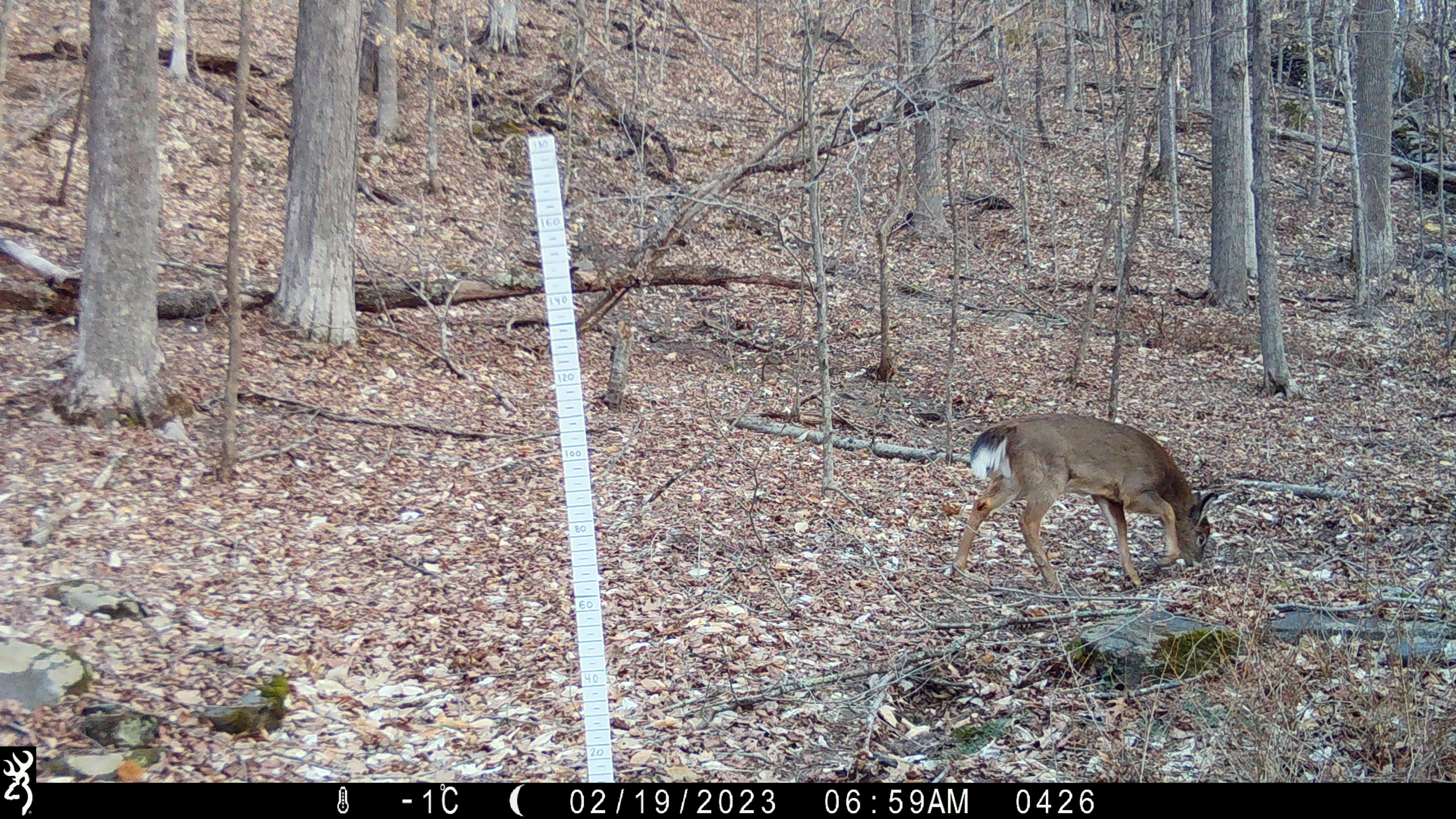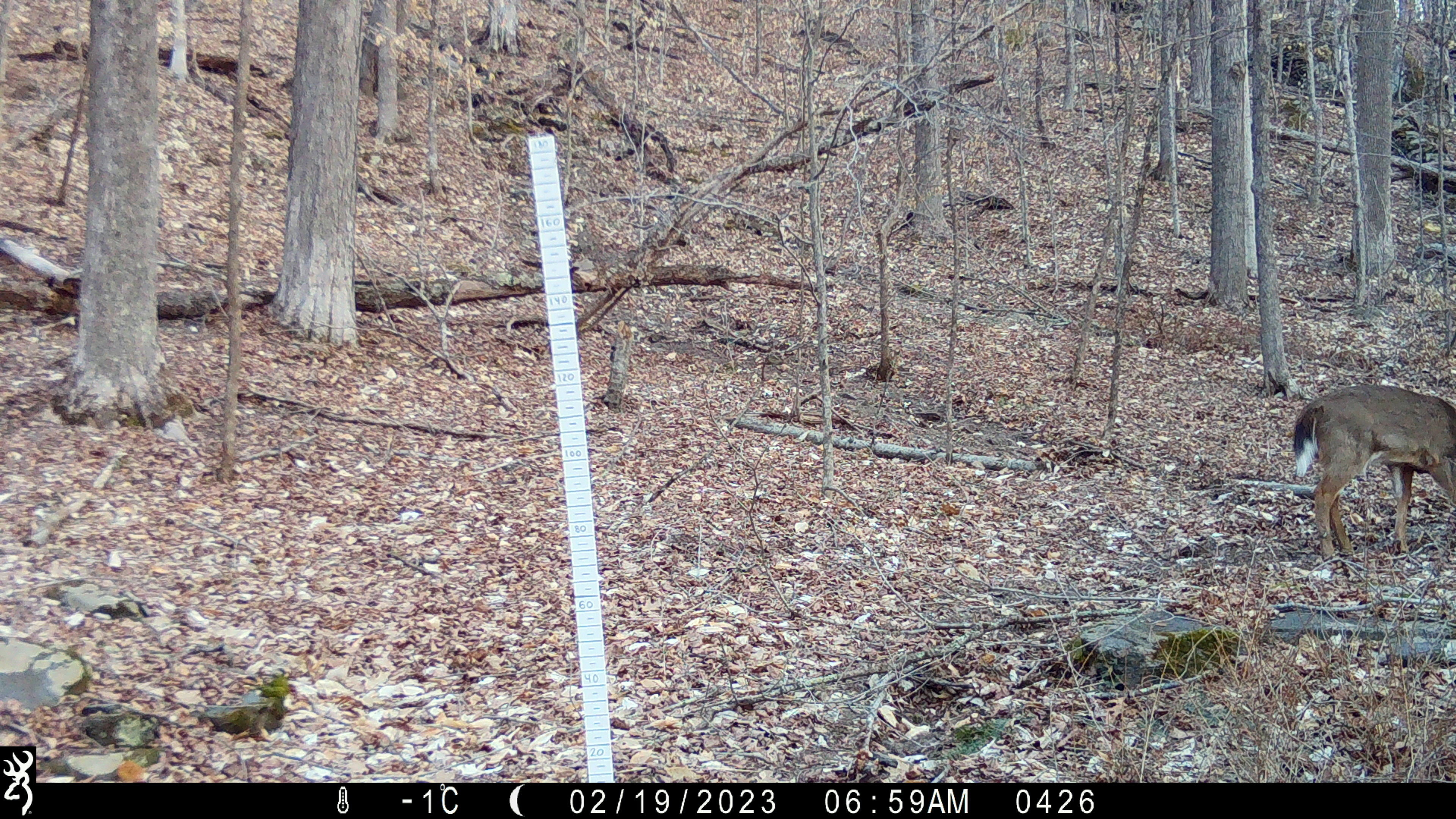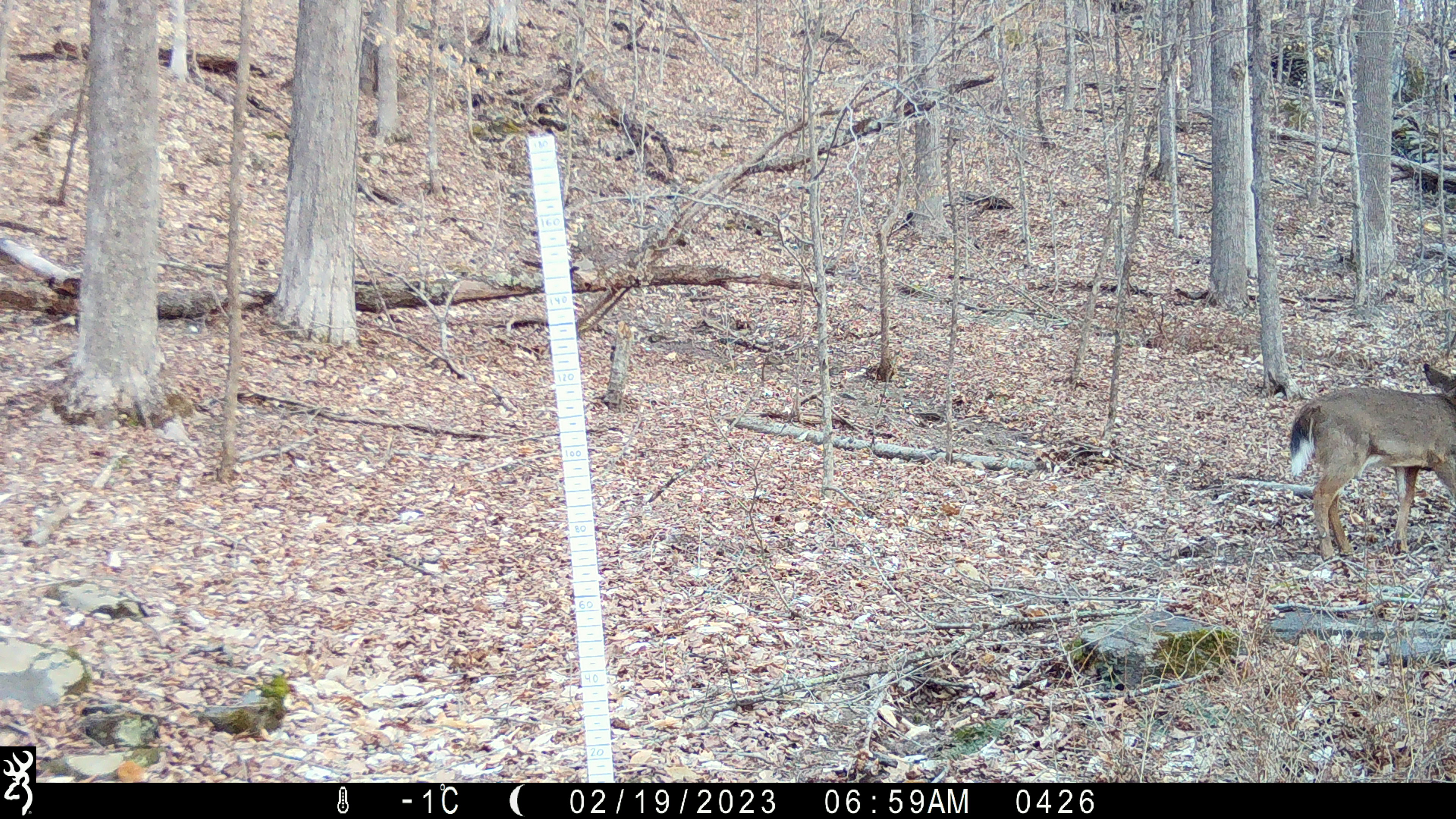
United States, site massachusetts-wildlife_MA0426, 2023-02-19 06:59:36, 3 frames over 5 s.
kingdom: Animalia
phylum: Chordata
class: Mammalia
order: Artiodactyla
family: Cervidae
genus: Odocoileus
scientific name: Odocoileus virginianus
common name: white-tailed deer